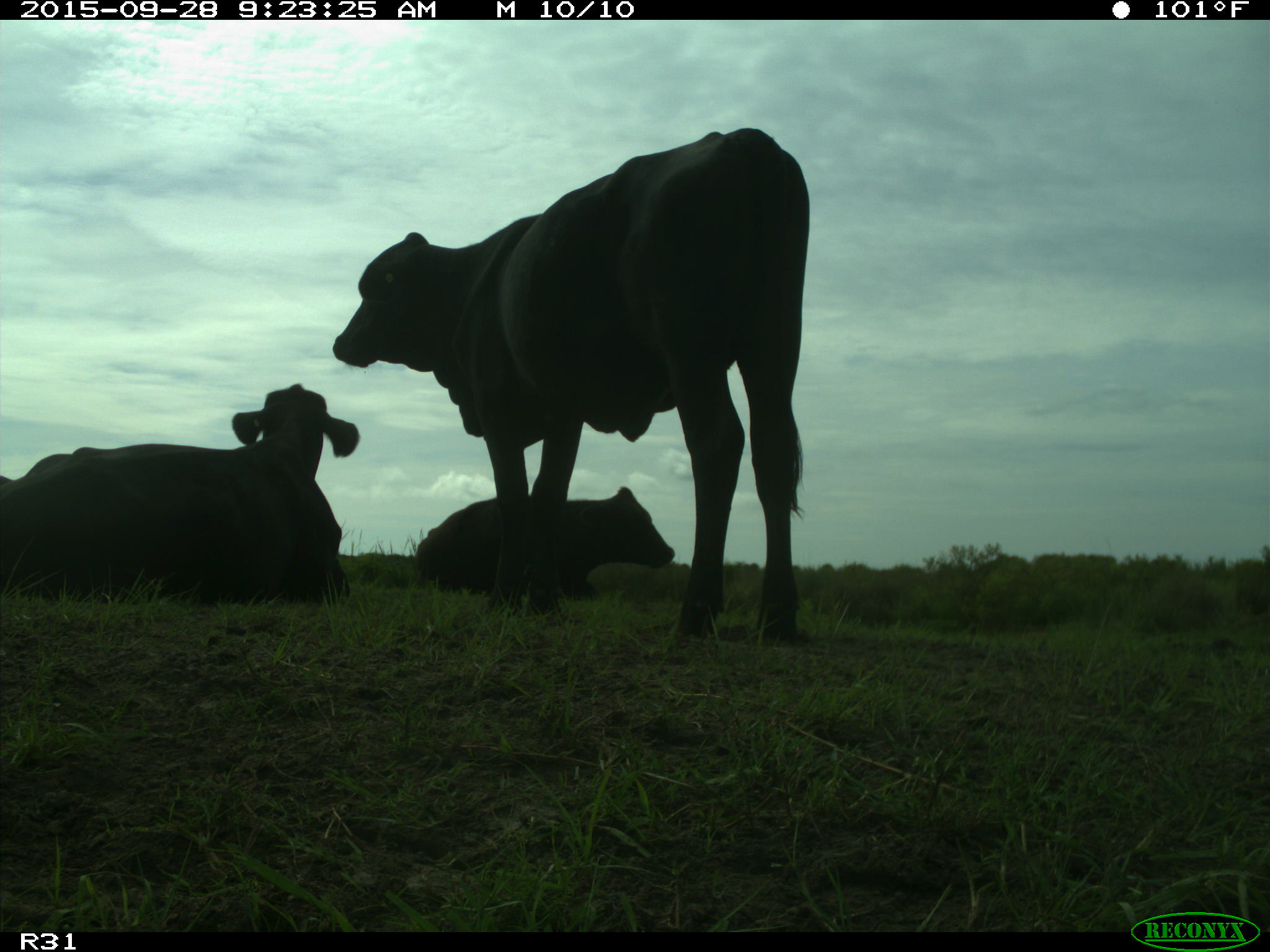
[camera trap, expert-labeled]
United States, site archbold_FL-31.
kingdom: Animalia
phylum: Chordata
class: Mammalia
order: Artiodactyla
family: Bovidae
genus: Bos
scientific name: Bos taurus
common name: domestic cow